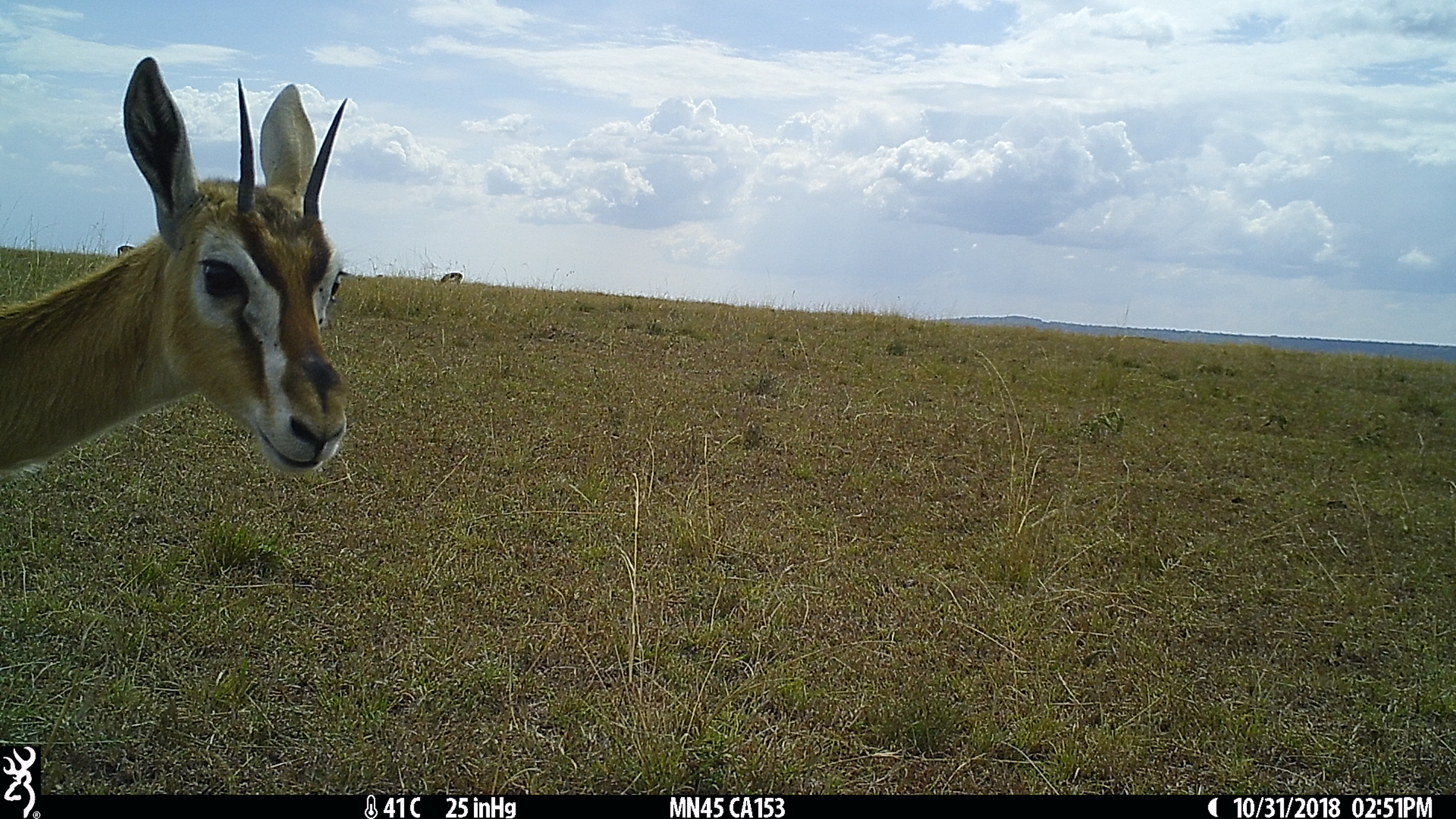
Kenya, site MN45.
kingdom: Animalia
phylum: Chordata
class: Mammalia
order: Artiodactyla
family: Bovidae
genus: Eudorcas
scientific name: Eudorcas thomsonii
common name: thomon's gazelle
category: gazelle thomsons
Gazelle thomsons (thomon's gazelle) (Eudorcas thomsonii).